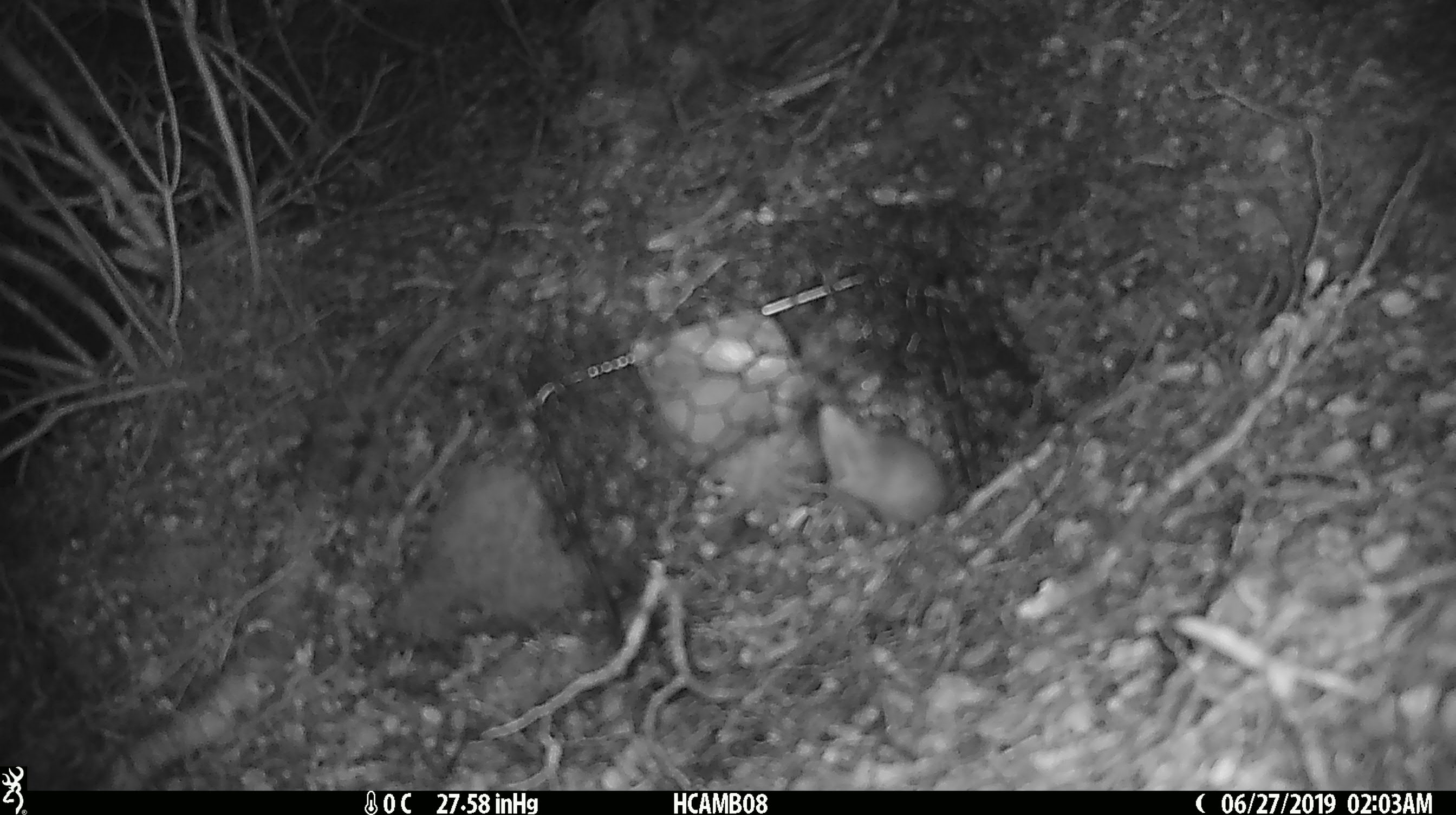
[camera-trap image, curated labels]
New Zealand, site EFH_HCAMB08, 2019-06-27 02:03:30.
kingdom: Animalia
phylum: Chordata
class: Mammalia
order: Rodentia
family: Muridae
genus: Mus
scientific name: Mus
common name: mouse